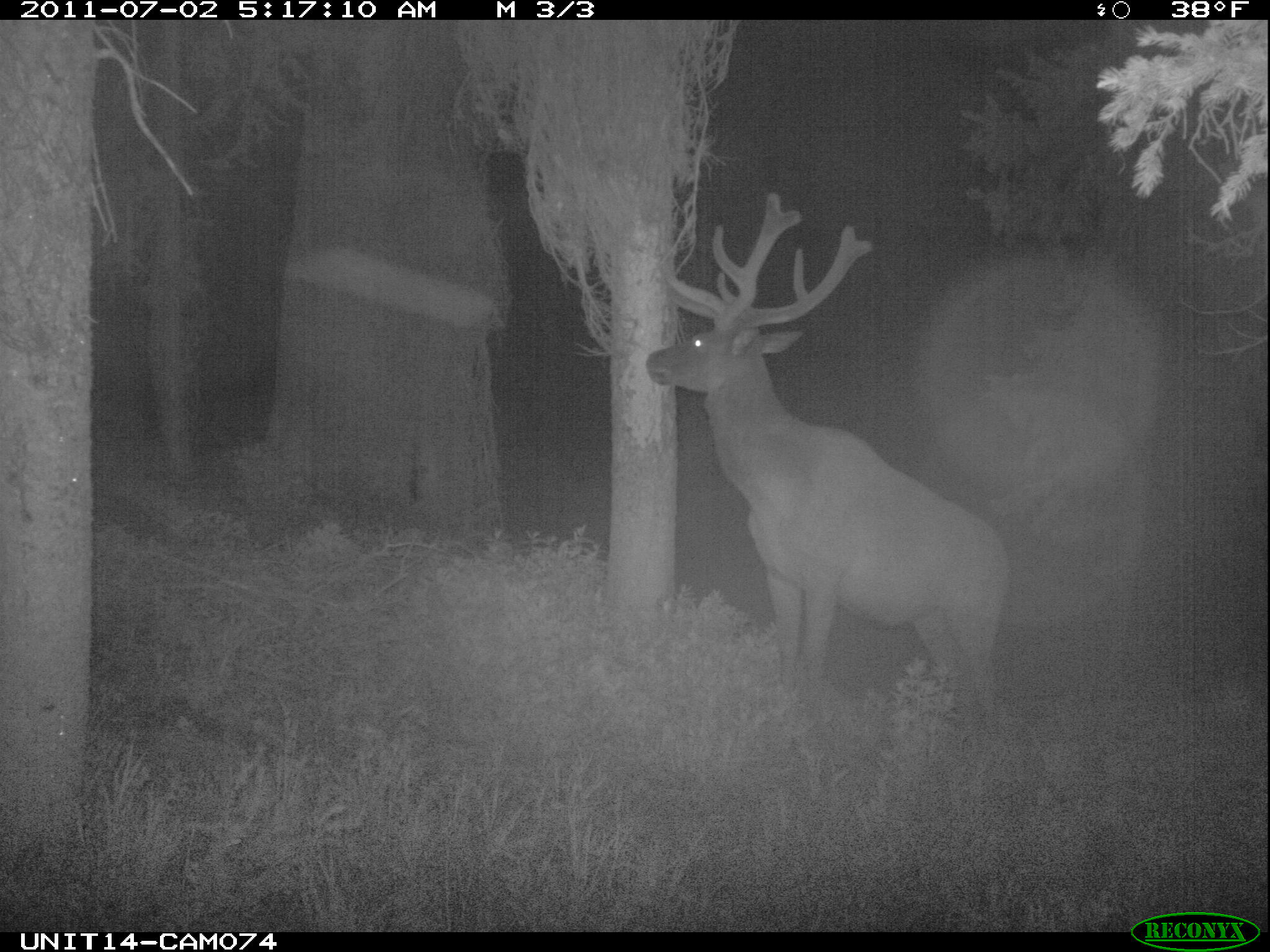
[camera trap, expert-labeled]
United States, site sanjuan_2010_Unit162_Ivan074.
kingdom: Animalia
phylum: Chordata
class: Mammalia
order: Artiodactyla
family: Cervidae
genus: Cervus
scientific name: Cervus elaphus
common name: red deer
Cervus elaphus (red deer).